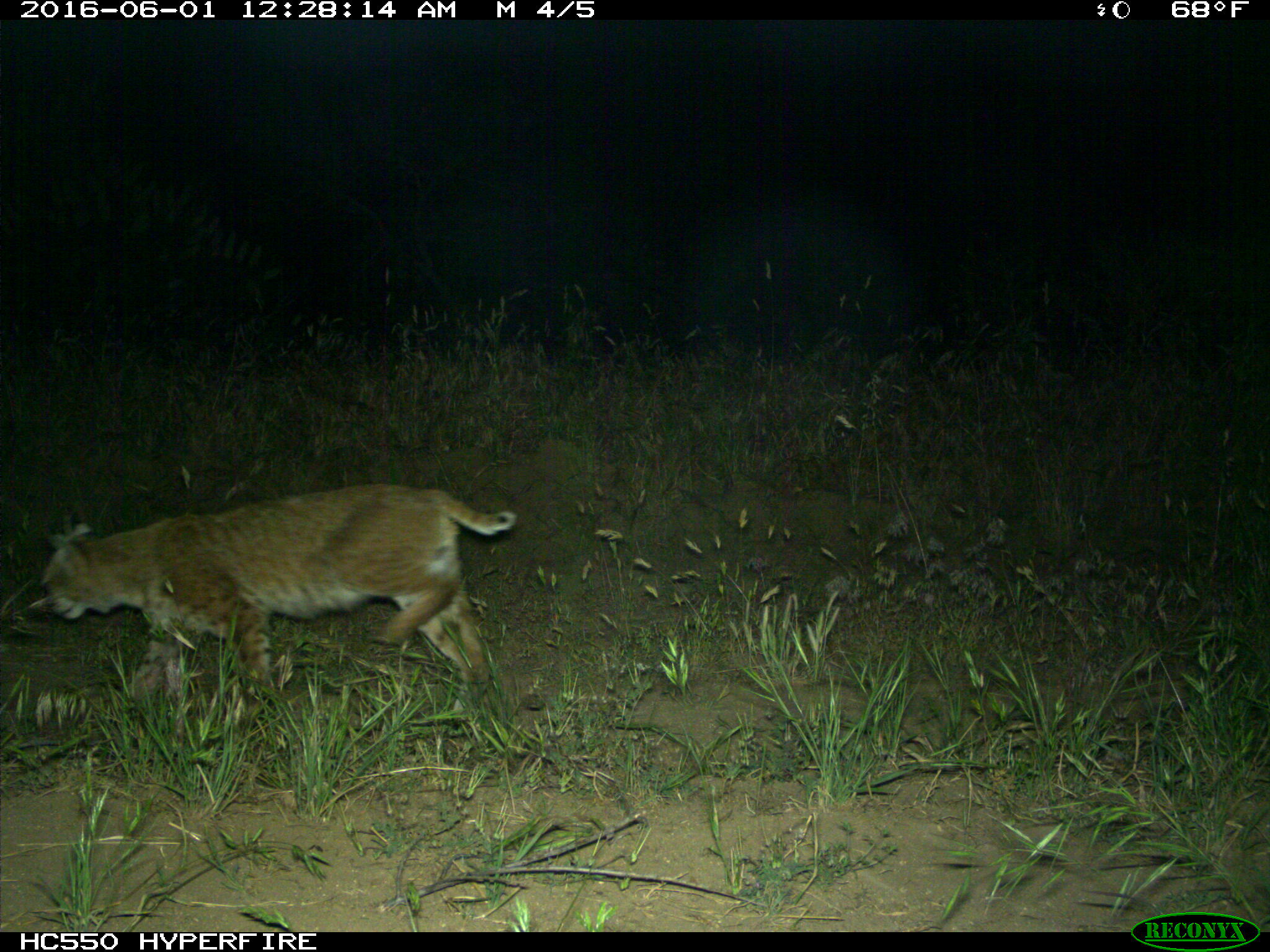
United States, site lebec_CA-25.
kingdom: Animalia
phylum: Chordata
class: Mammalia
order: Carnivora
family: Felidae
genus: Lynx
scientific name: Lynx rufus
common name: bobcat